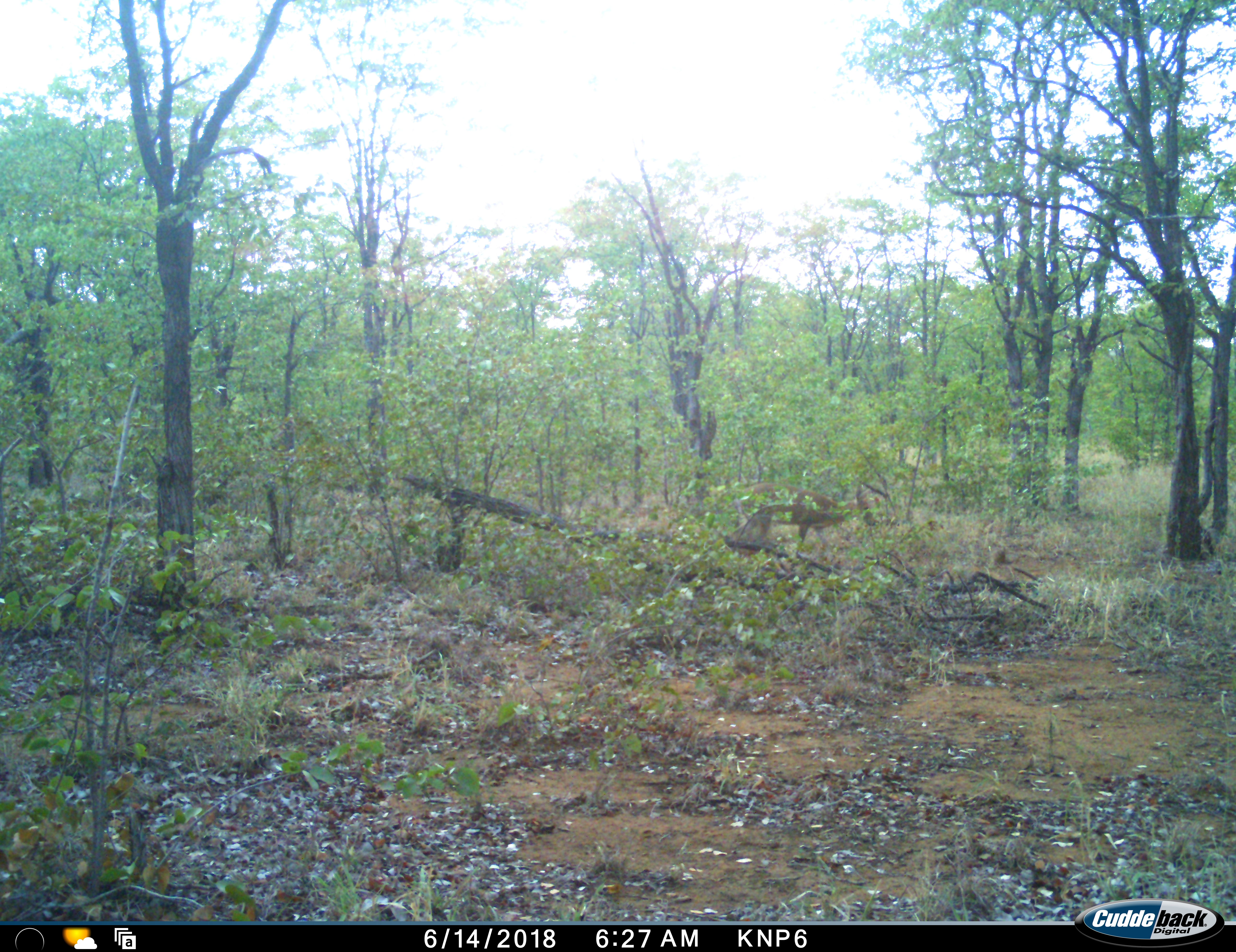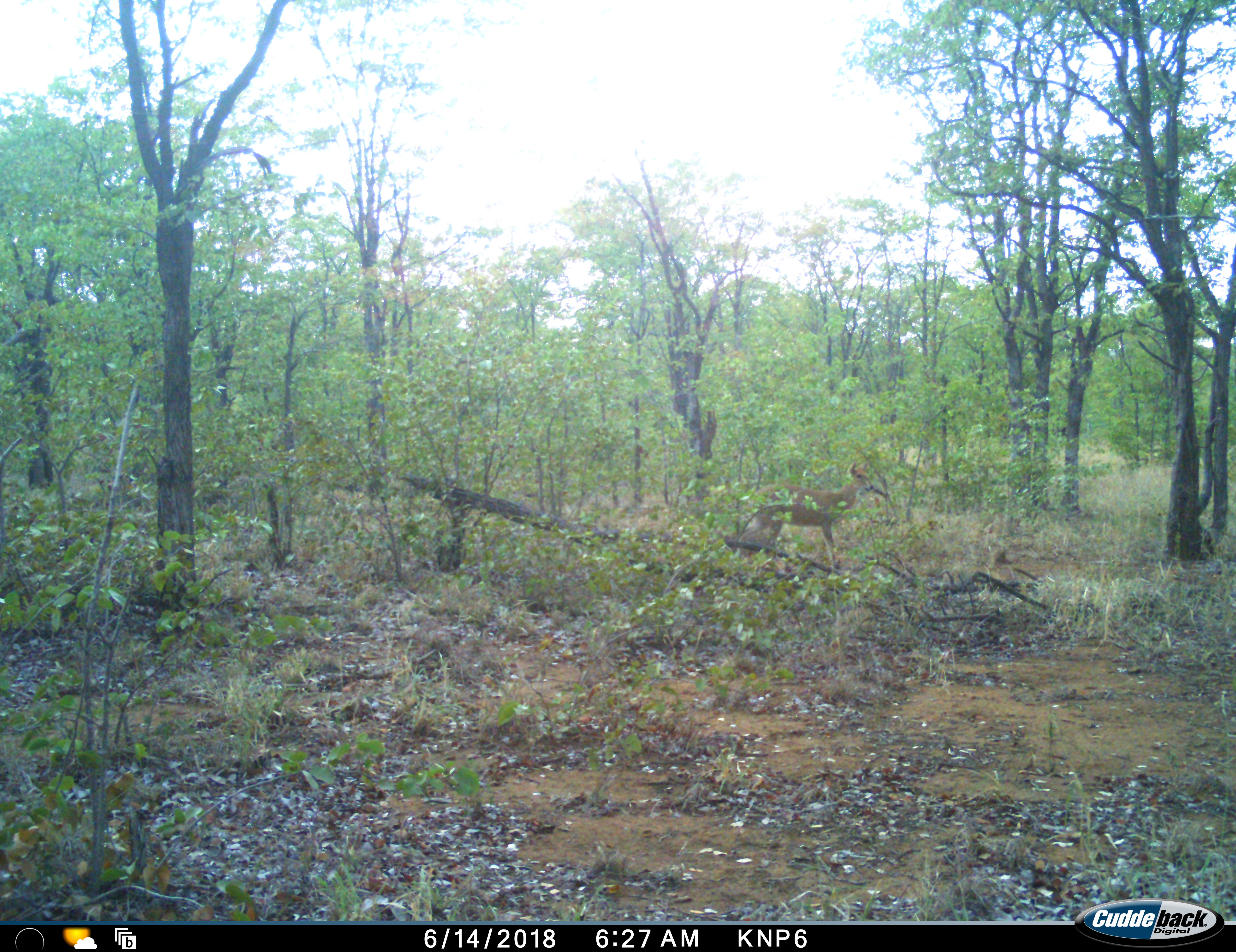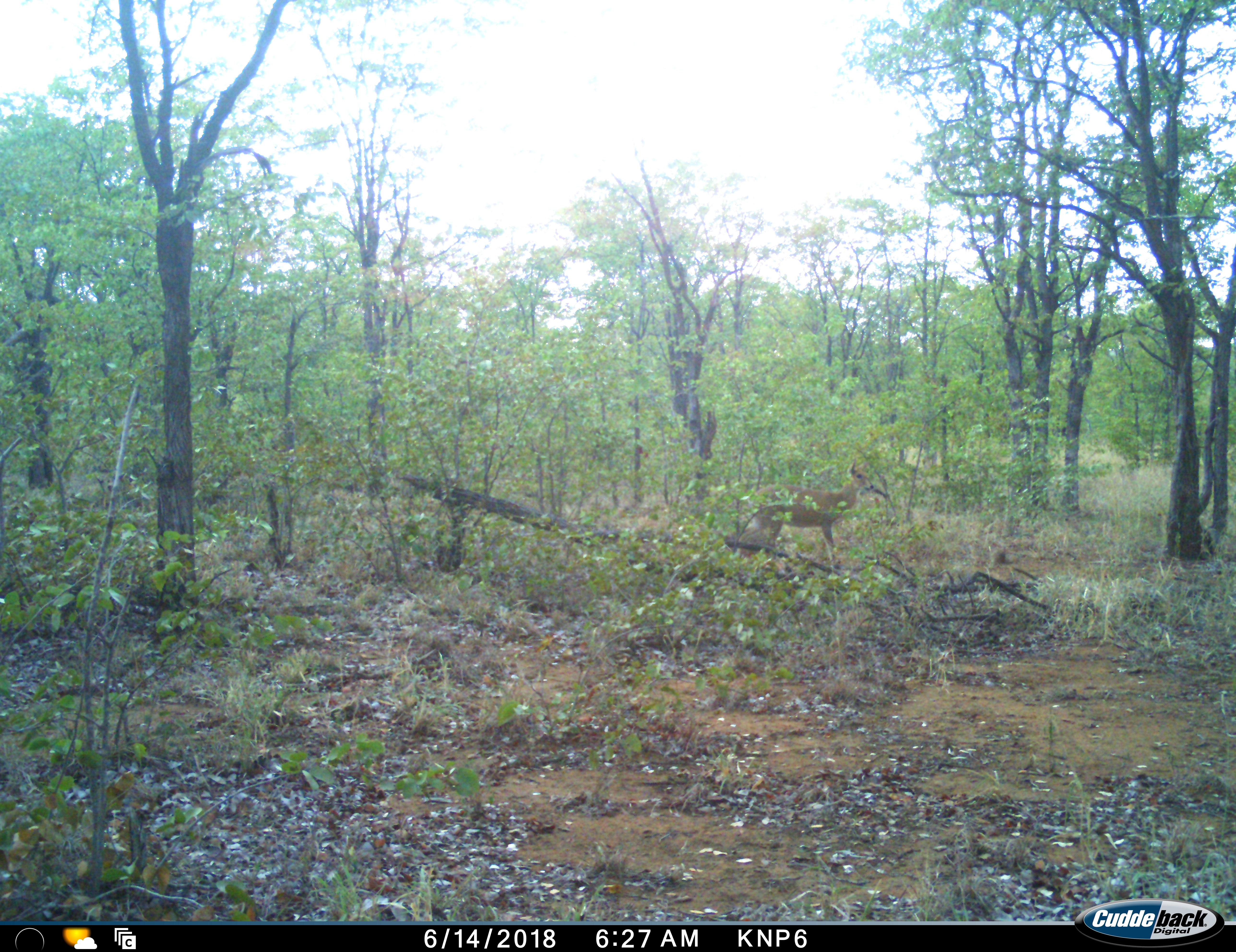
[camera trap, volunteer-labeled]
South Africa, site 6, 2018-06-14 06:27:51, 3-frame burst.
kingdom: Animalia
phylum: Chordata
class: Mammalia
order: Artiodactyla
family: Bovidae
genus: Sylvicapra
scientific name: Sylvicapra grimmia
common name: common grey duiker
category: duikercommongrey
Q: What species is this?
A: Duikercommongrey (common grey duiker) (Sylvicapra grimmia).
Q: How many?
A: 1.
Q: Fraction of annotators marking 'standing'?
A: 100%.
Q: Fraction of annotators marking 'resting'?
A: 0%.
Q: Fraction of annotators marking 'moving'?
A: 0%.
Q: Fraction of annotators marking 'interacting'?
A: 0%.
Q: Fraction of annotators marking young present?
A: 0%.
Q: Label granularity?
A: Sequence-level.